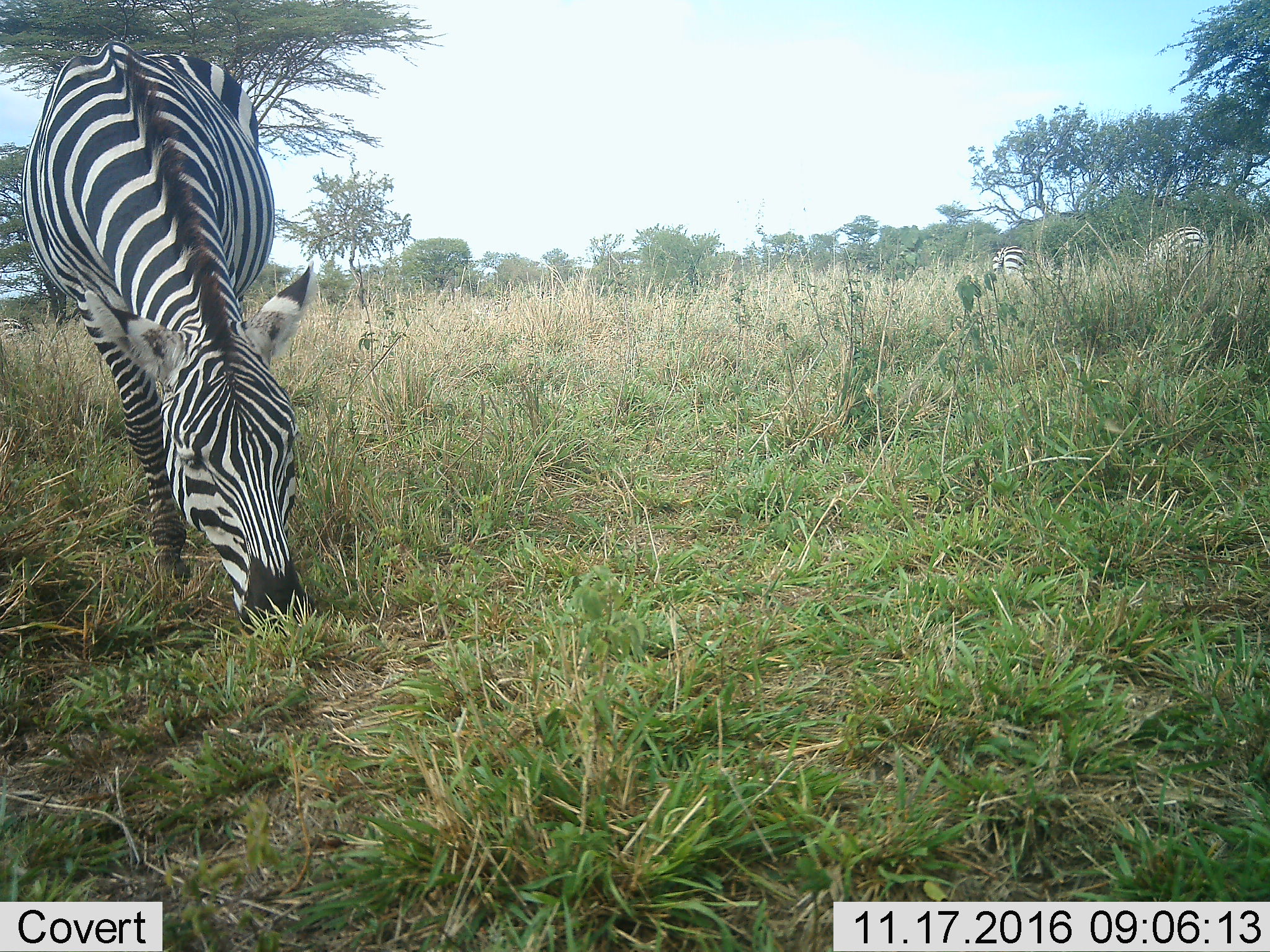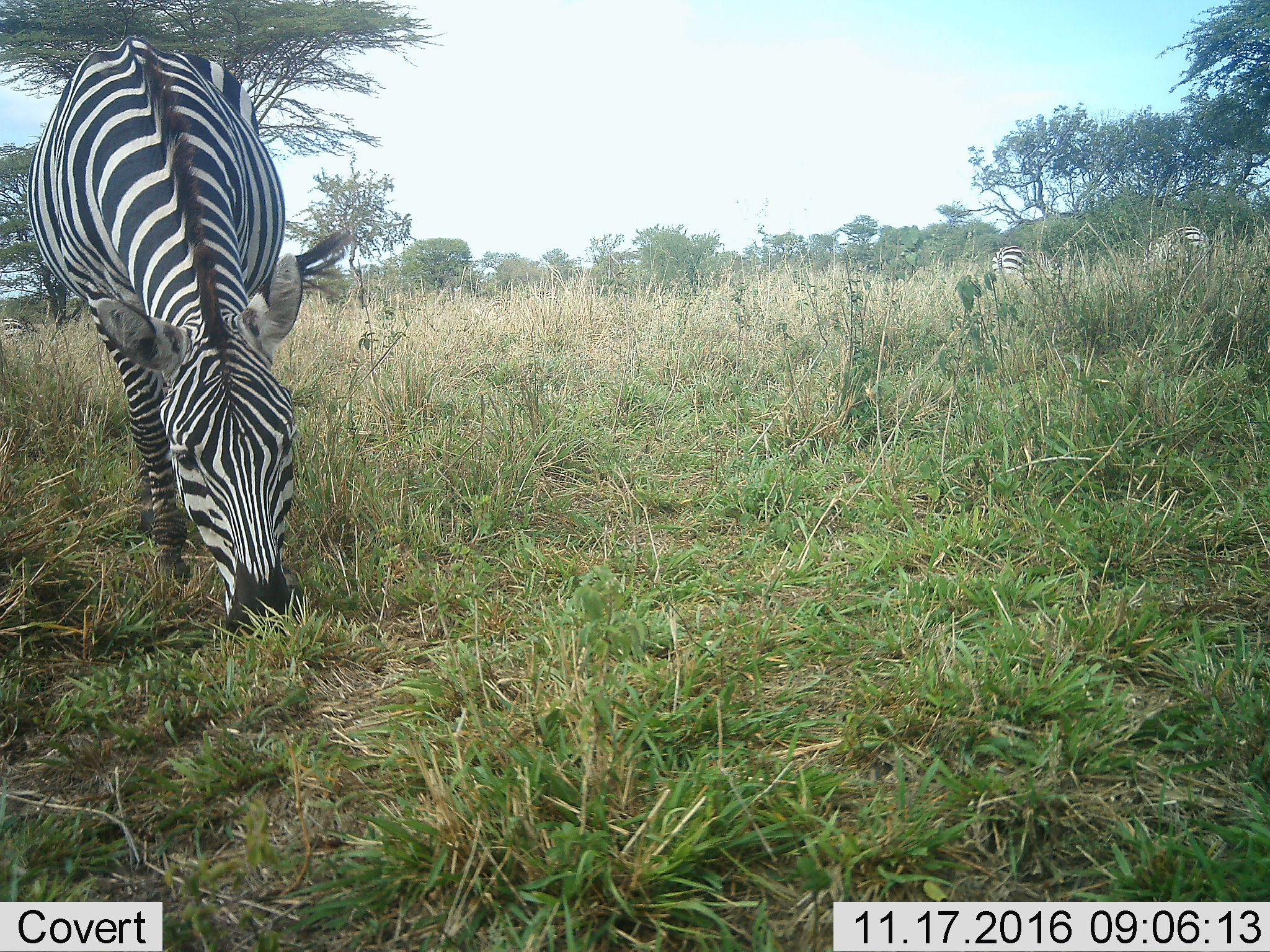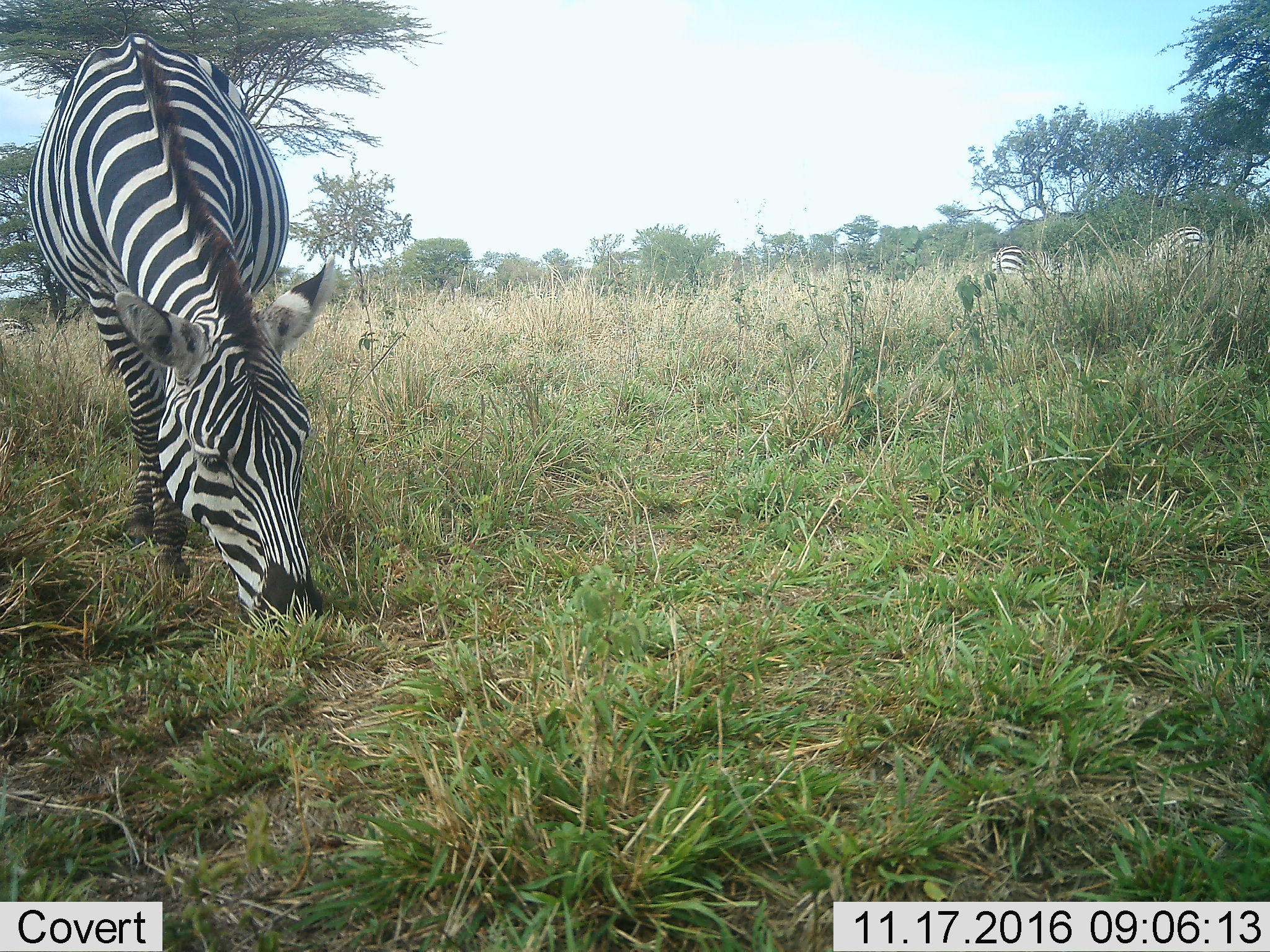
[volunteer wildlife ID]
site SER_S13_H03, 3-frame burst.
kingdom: Animalia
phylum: Chordata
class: Mammalia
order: Perissodactyla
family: Equidae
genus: Equus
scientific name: Equus quagga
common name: plains zebra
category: zebraplains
Zebraplains (plains zebra) (Equus quagga), count 3. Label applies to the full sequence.